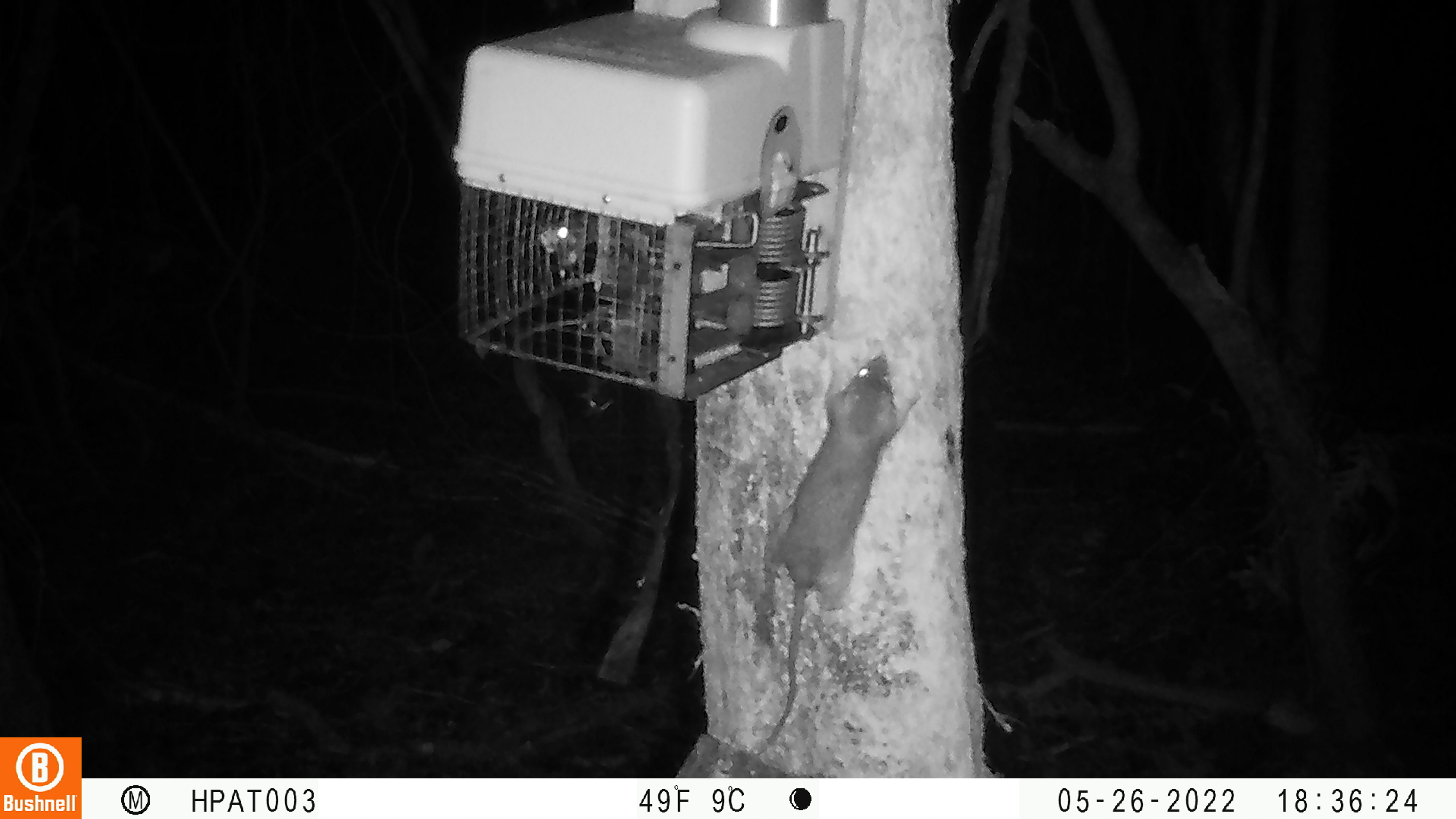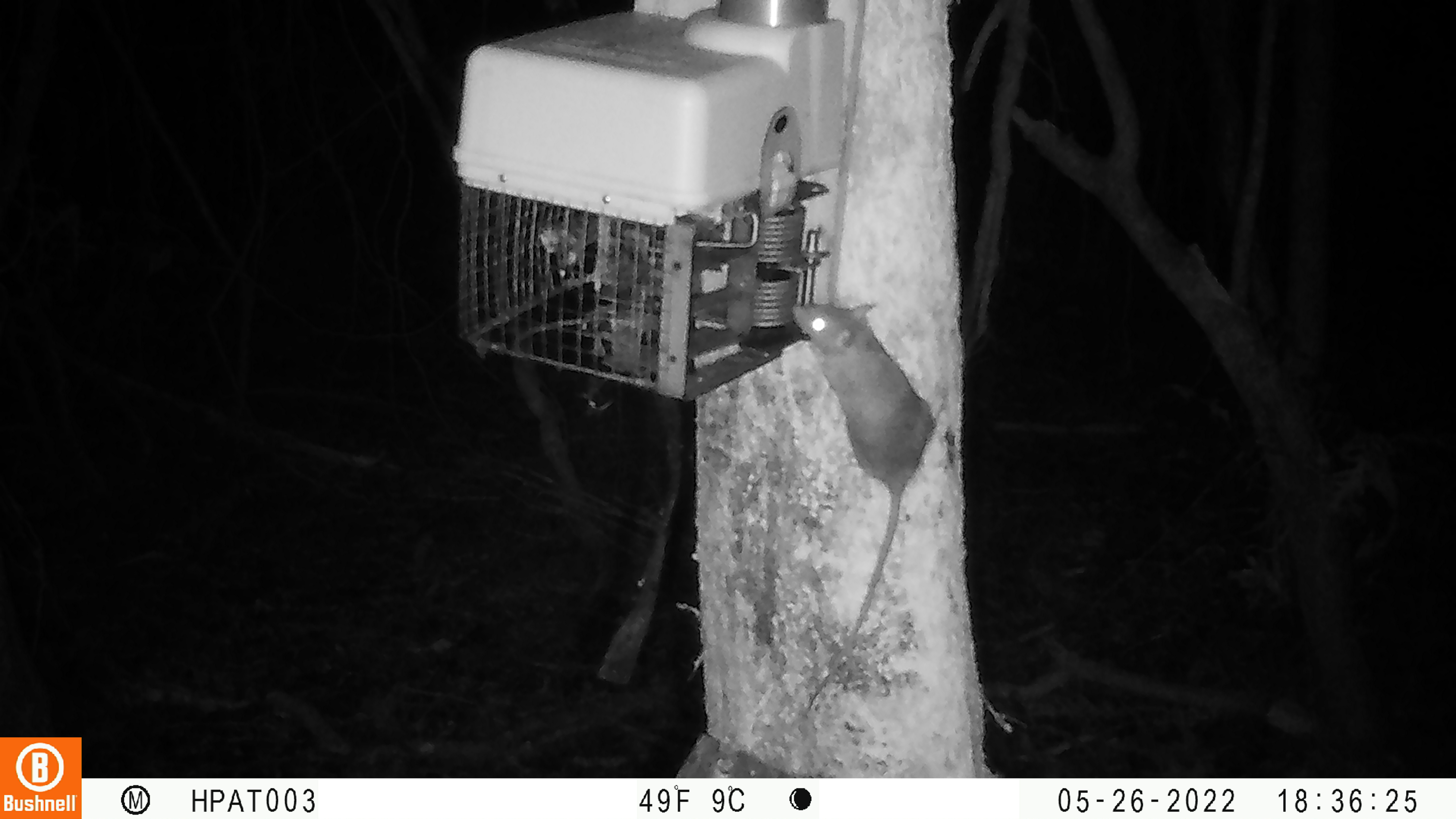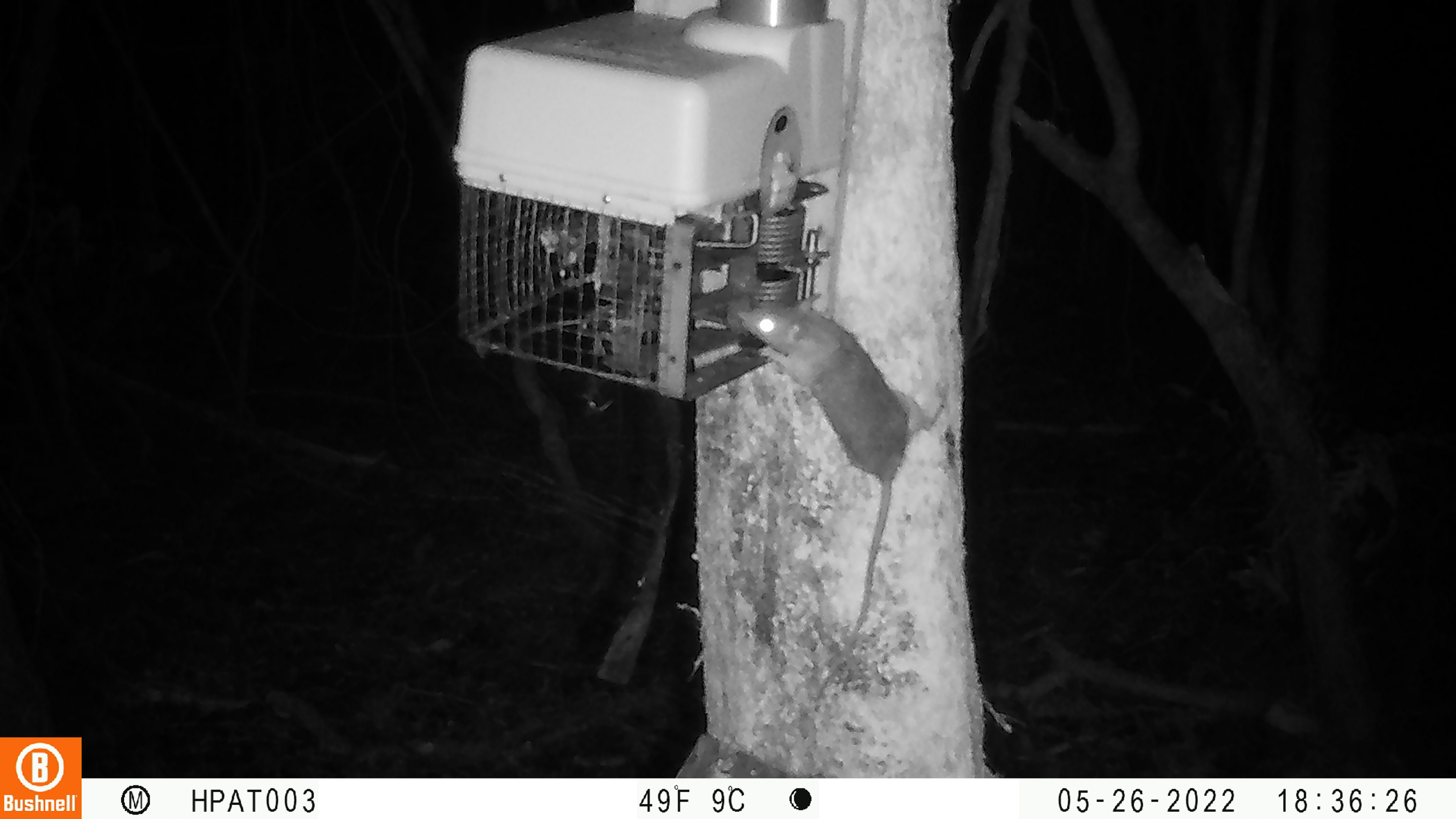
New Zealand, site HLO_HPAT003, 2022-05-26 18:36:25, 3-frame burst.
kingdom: Animalia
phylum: Chordata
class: Mammalia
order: Rodentia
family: Muridae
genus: Rattus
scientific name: Rattus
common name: rat